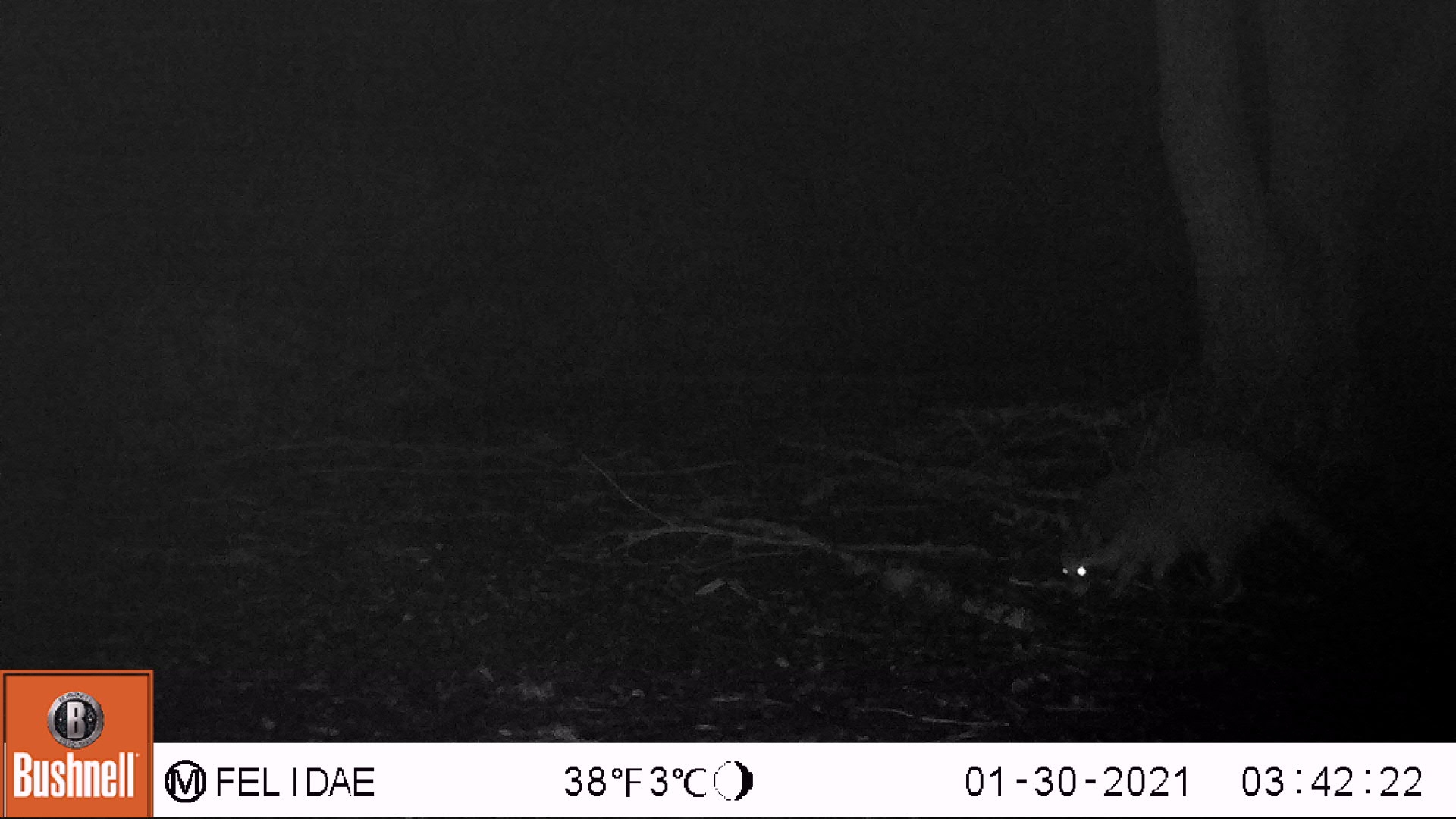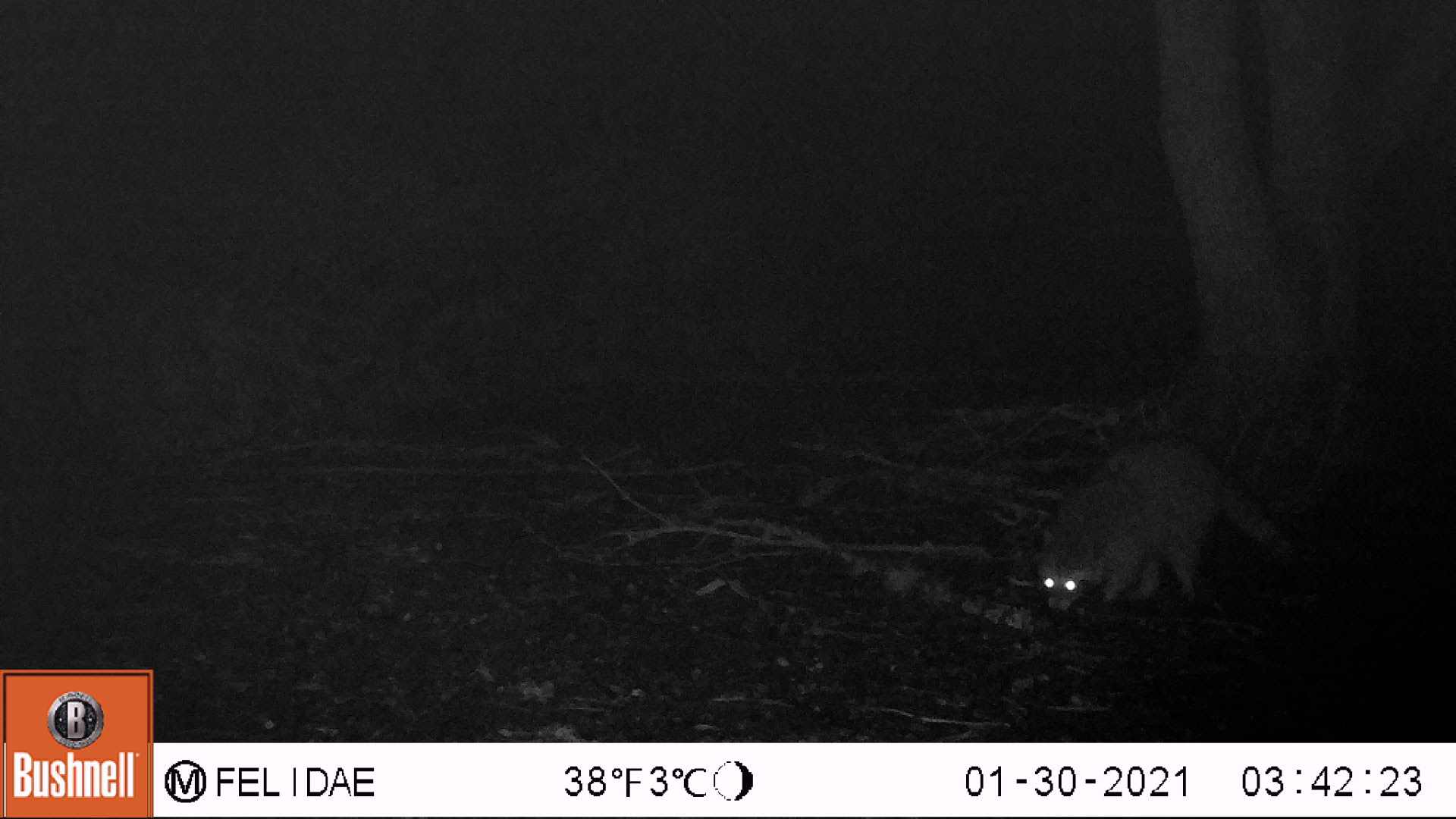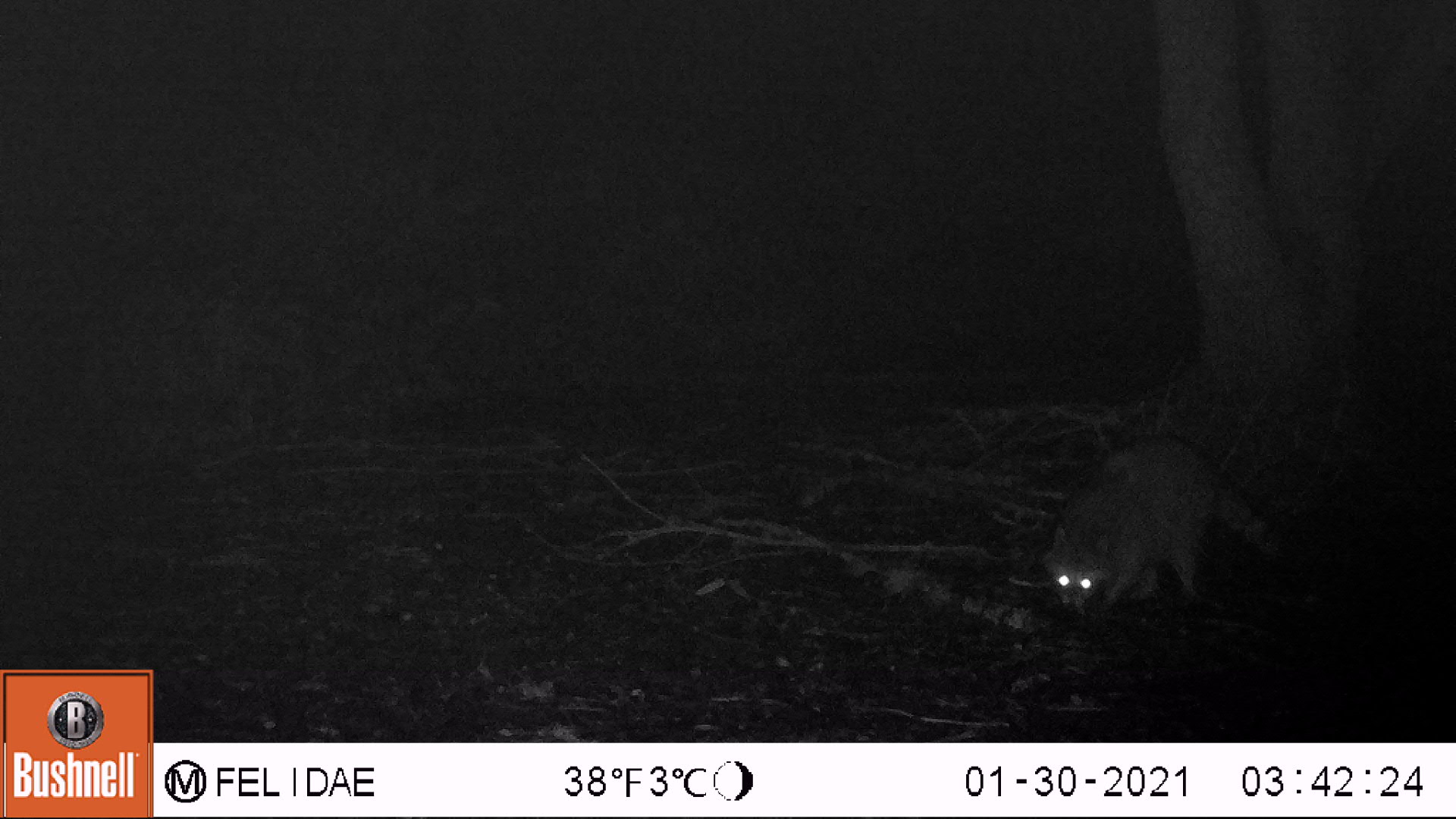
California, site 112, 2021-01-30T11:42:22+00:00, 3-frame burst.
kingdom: Animalia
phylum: Chordata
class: Mammalia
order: Carnivora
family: Procyonidae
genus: Procyon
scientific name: Procyon lotor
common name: raccoon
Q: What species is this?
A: Raccoon (Procyon lotor).